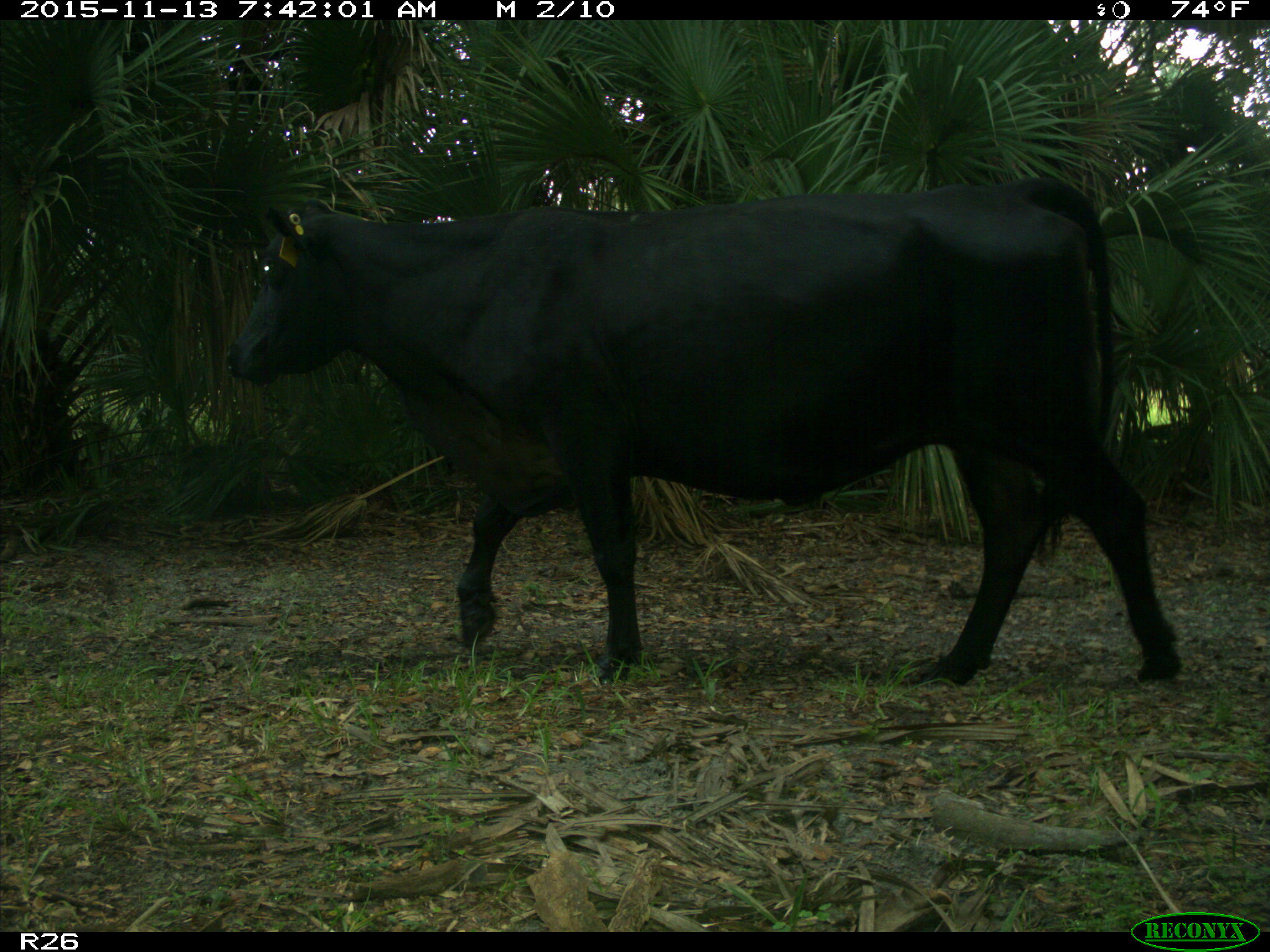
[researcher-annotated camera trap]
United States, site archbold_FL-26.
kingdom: Animalia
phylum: Chordata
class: Mammalia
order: Artiodactyla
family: Bovidae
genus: Bos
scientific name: Bos taurus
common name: domestic cow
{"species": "Bos taurus (domestic cow)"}